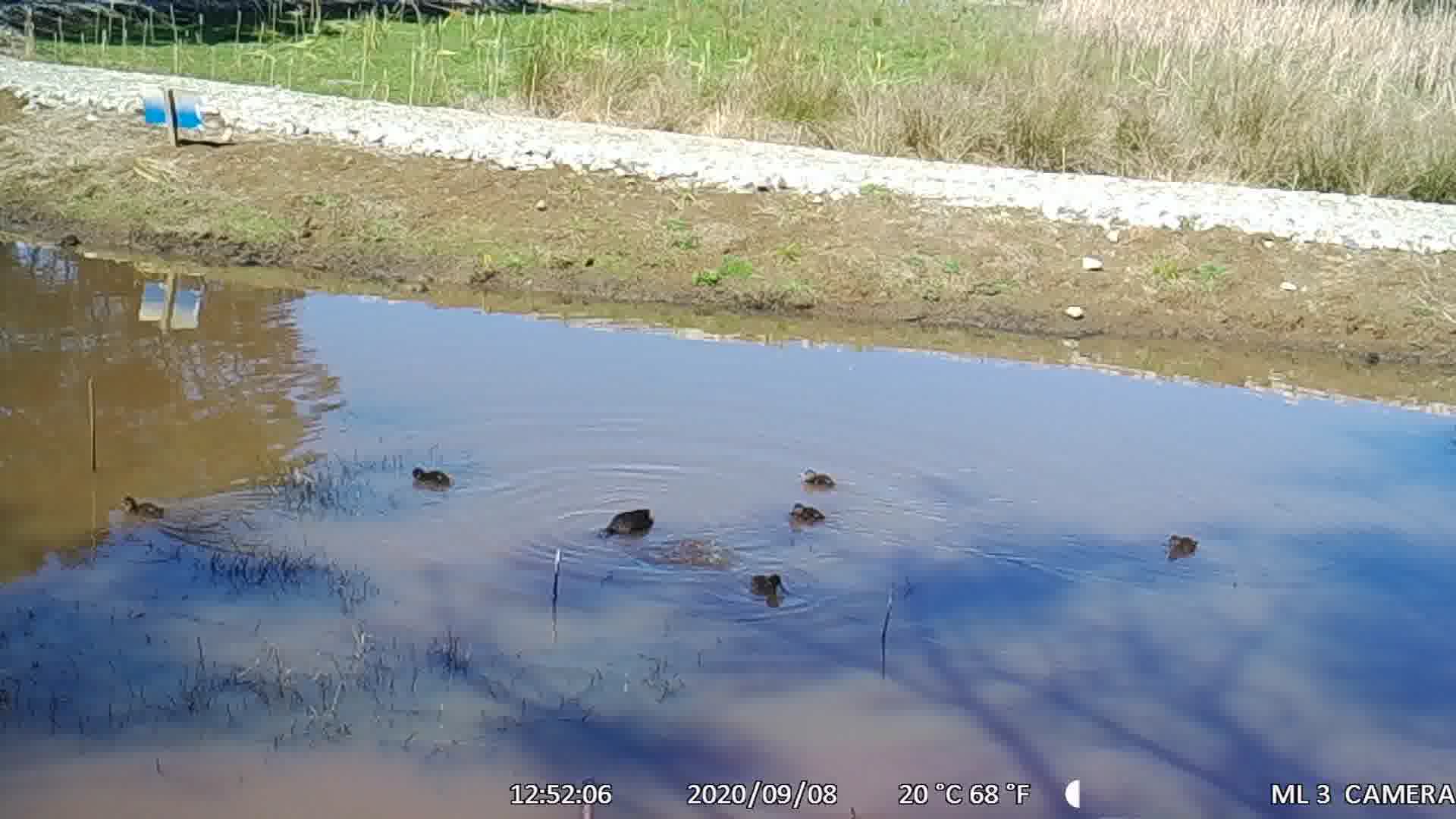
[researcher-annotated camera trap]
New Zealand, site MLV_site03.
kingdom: Animalia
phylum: Chordata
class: Aves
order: Anseriformes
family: Anatidae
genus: Anas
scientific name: Anas chlorotis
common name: brown teal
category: pateke